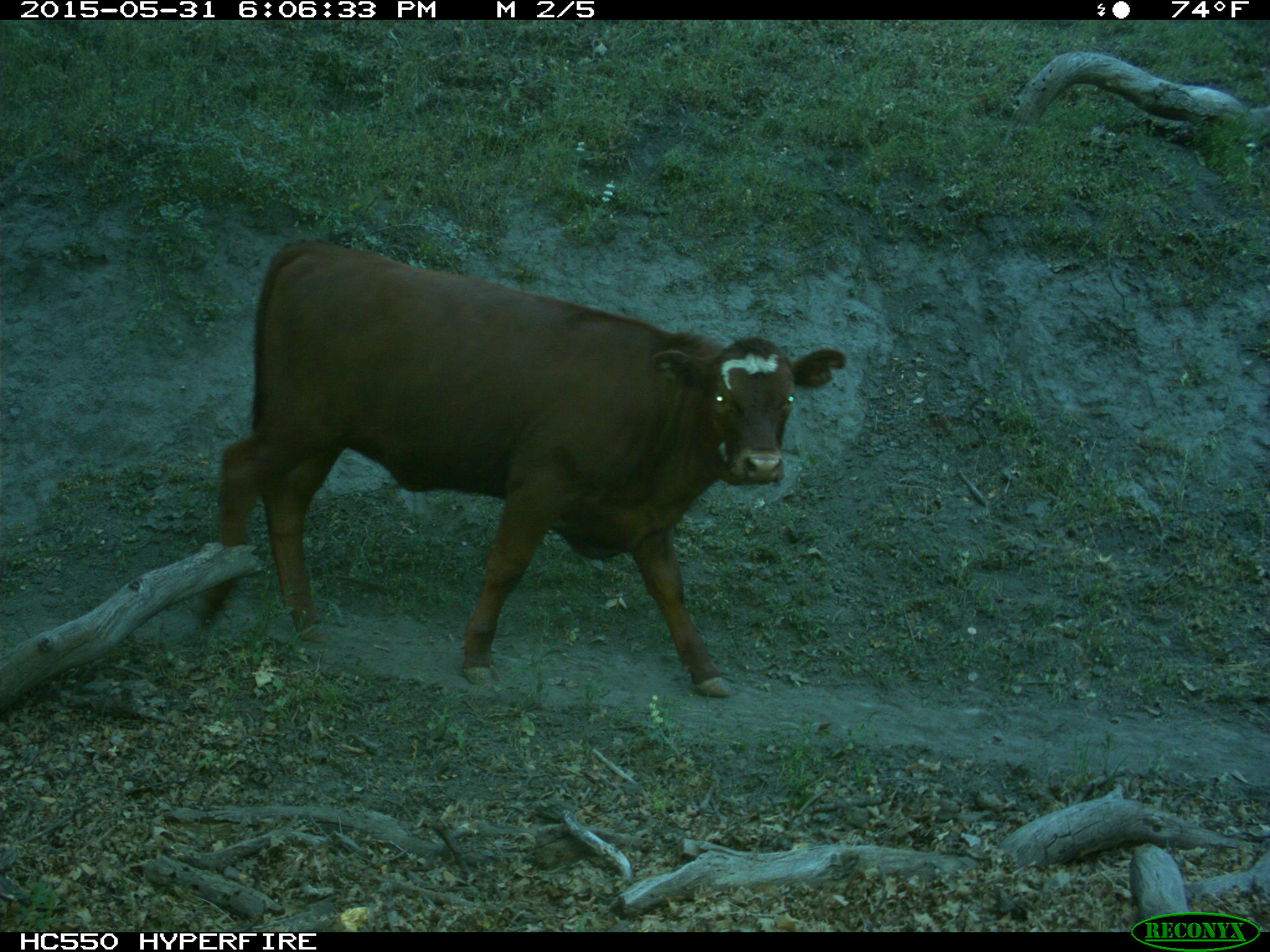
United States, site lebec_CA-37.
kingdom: Animalia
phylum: Chordata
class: Mammalia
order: Artiodactyla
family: Bovidae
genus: Bos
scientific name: Bos taurus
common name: domestic cow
Bos taurus (domestic cow).